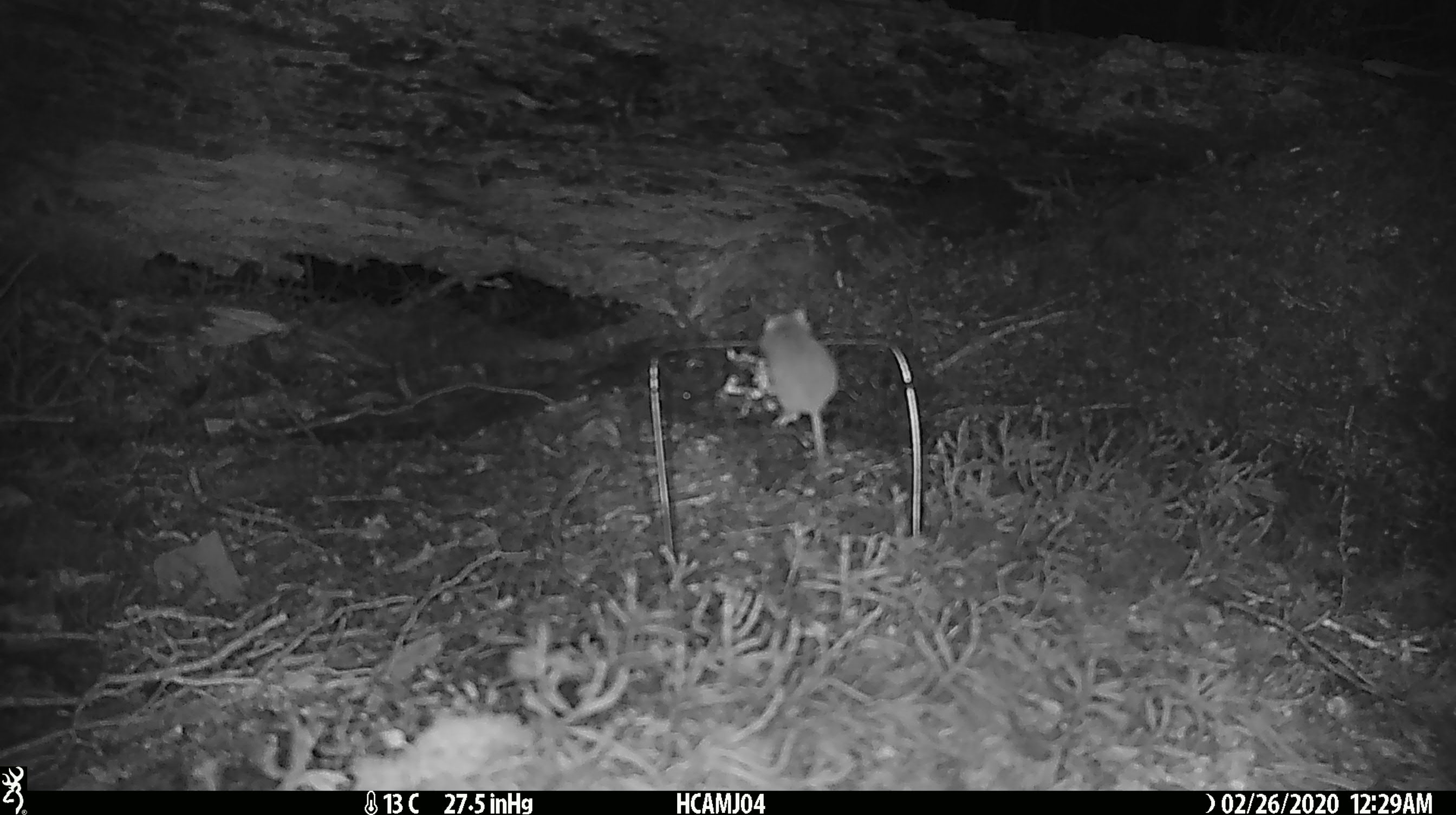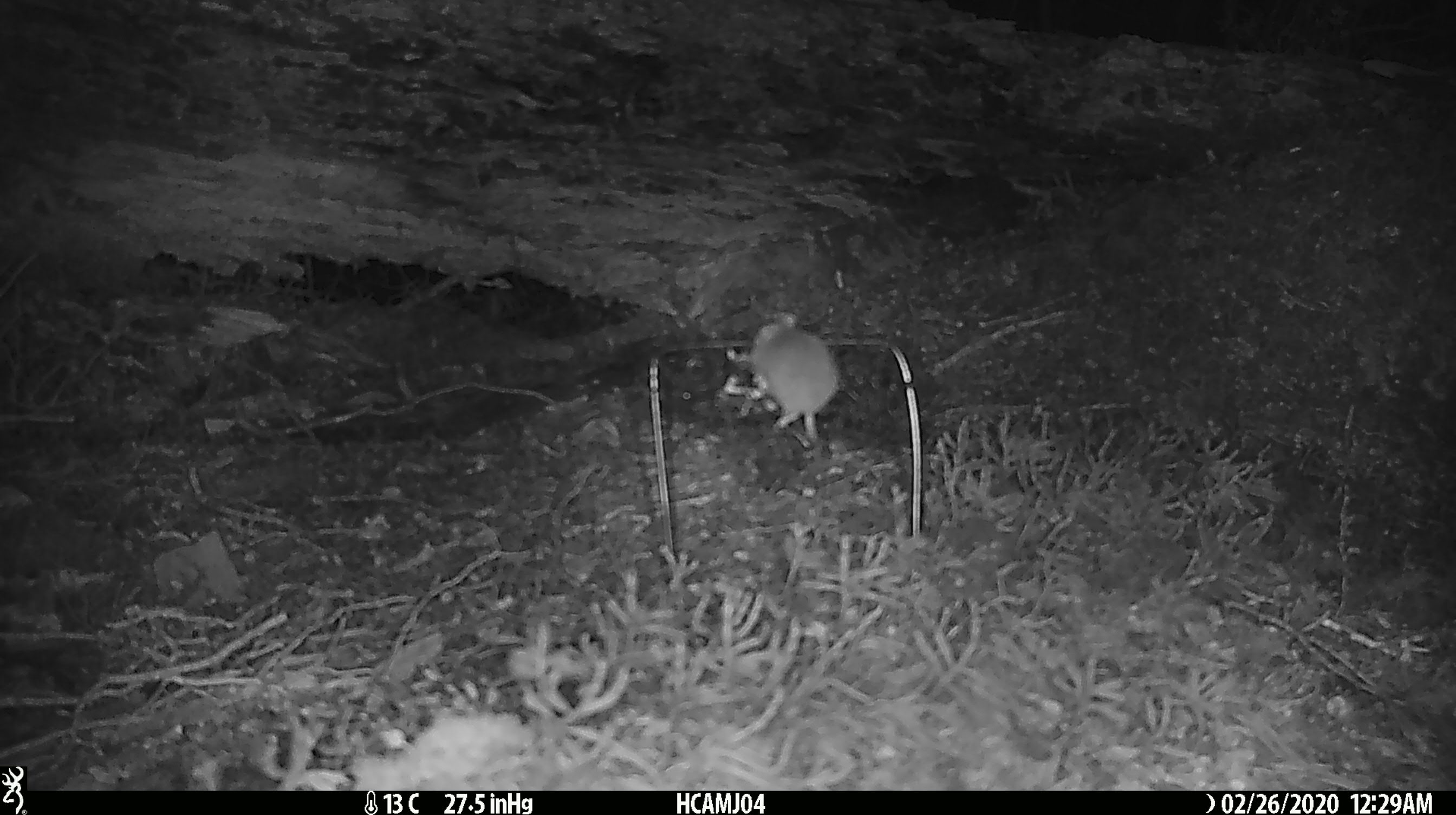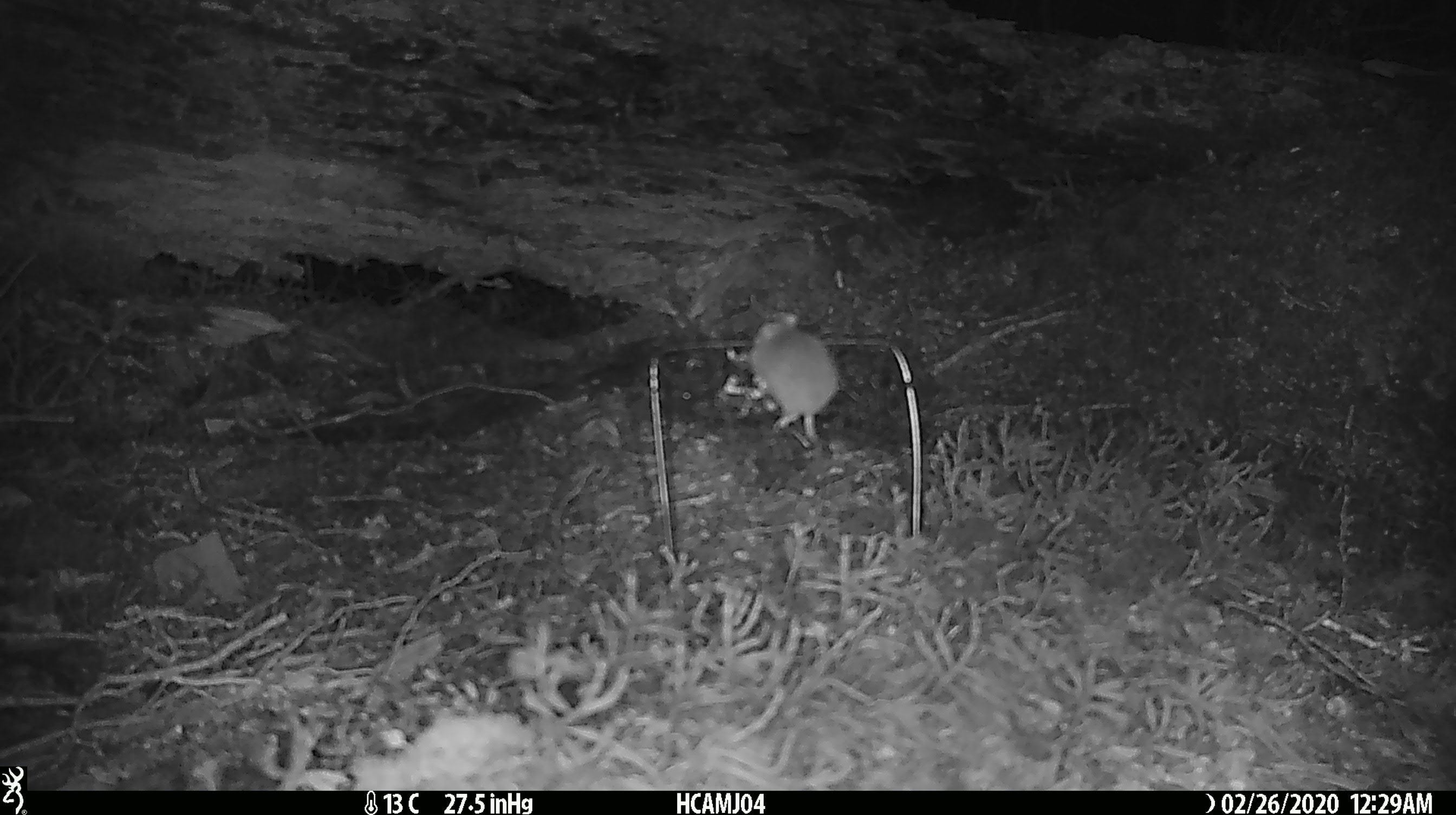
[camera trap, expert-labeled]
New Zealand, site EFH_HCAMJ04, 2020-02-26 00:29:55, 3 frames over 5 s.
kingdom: Animalia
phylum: Chordata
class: Mammalia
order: Rodentia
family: Muridae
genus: Mus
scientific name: Mus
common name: mouse